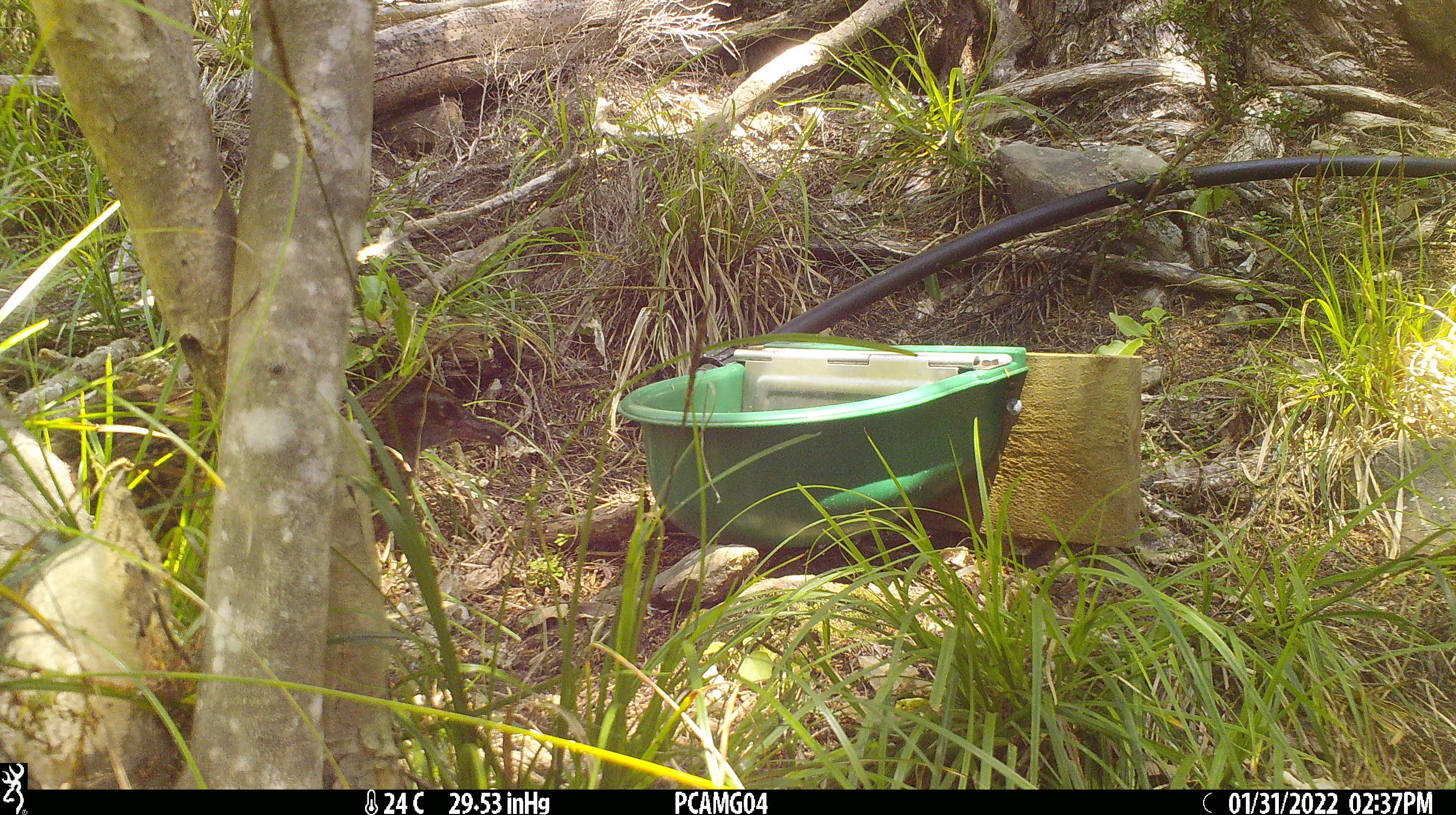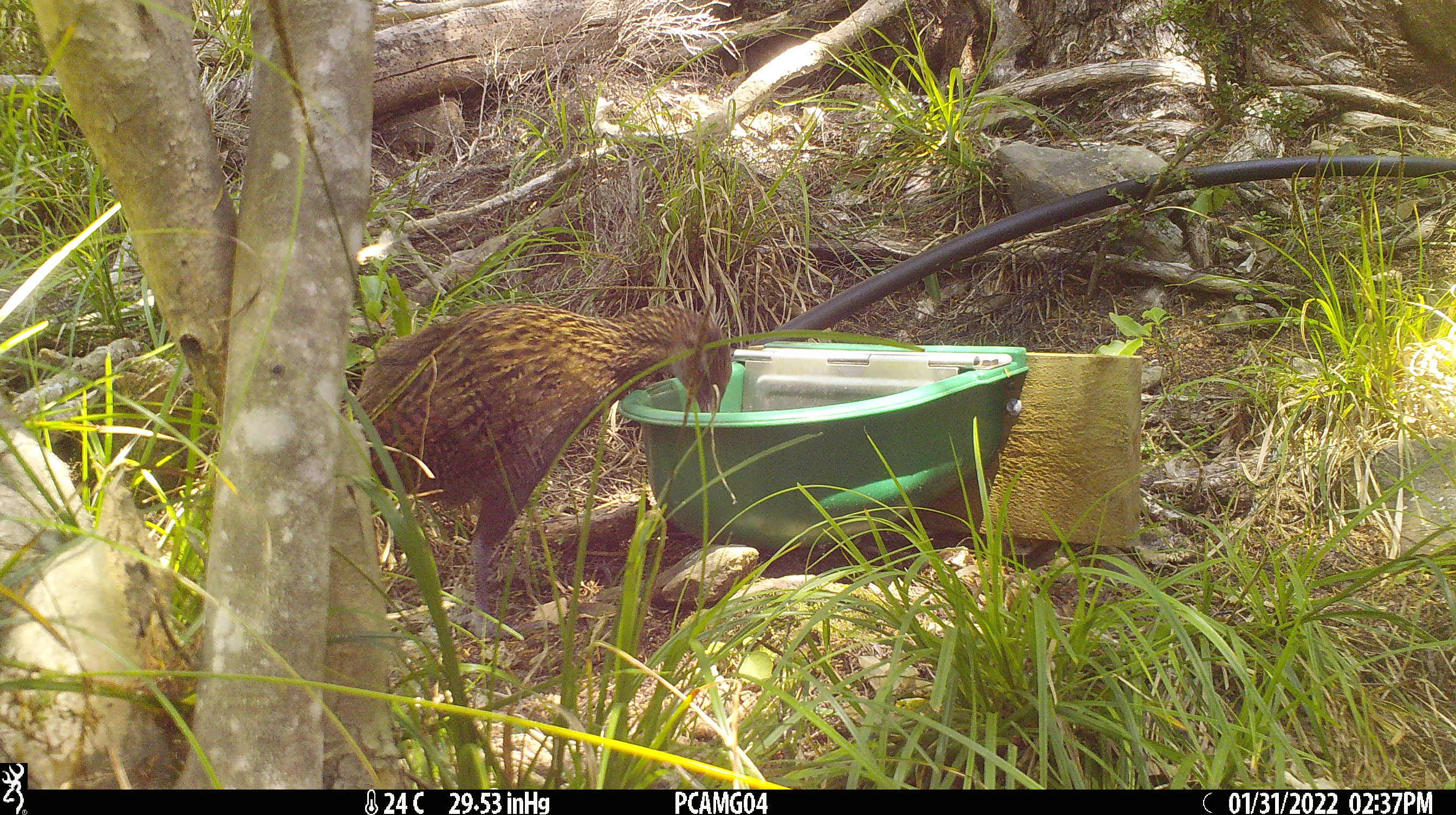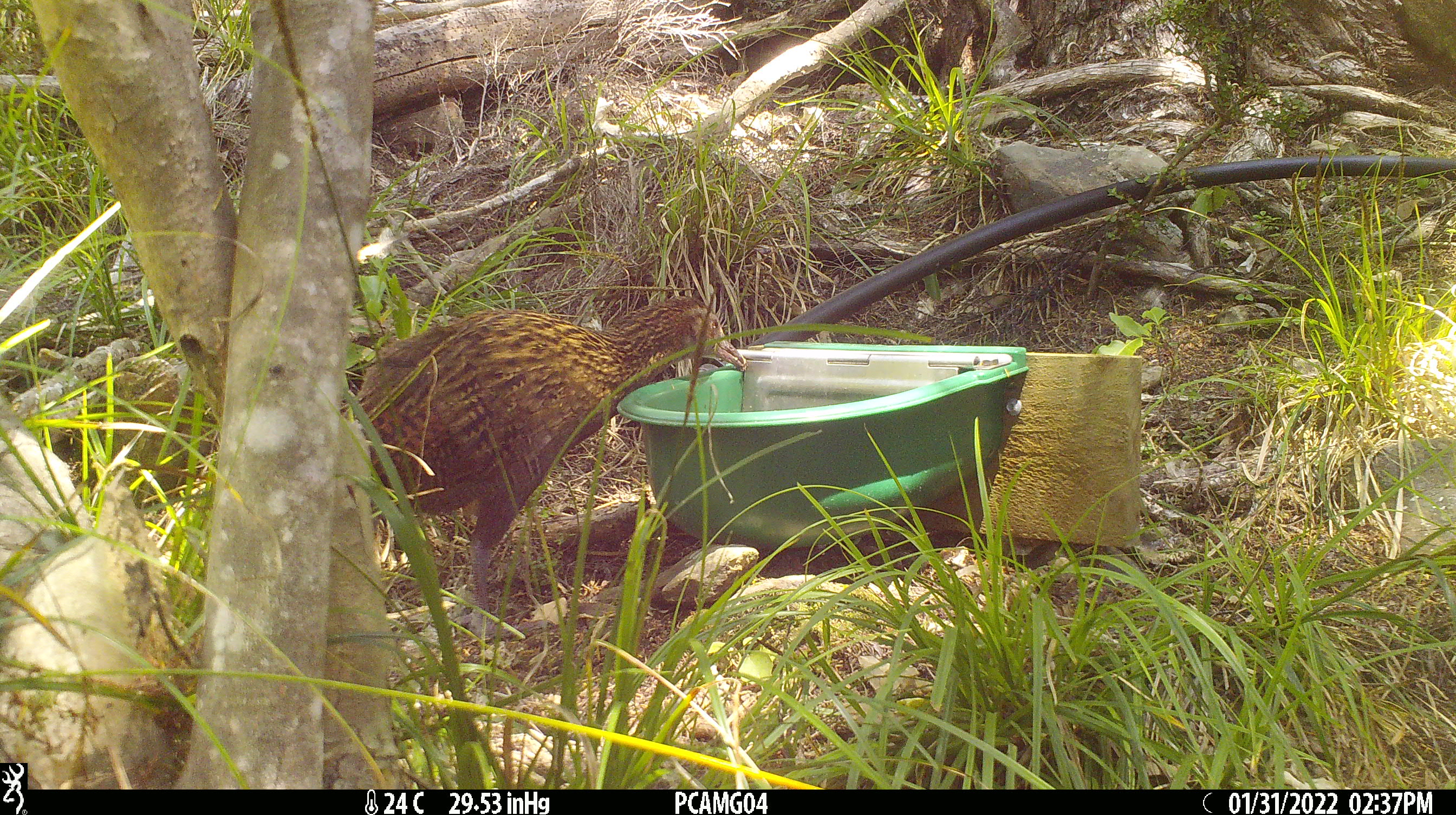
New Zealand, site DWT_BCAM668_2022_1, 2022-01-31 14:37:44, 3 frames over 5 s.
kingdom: Animalia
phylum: Chordata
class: Aves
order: Gruiformes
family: Rallidae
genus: Gallirallus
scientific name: Gallirallus australis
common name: weka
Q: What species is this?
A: Weka (Gallirallus australis).